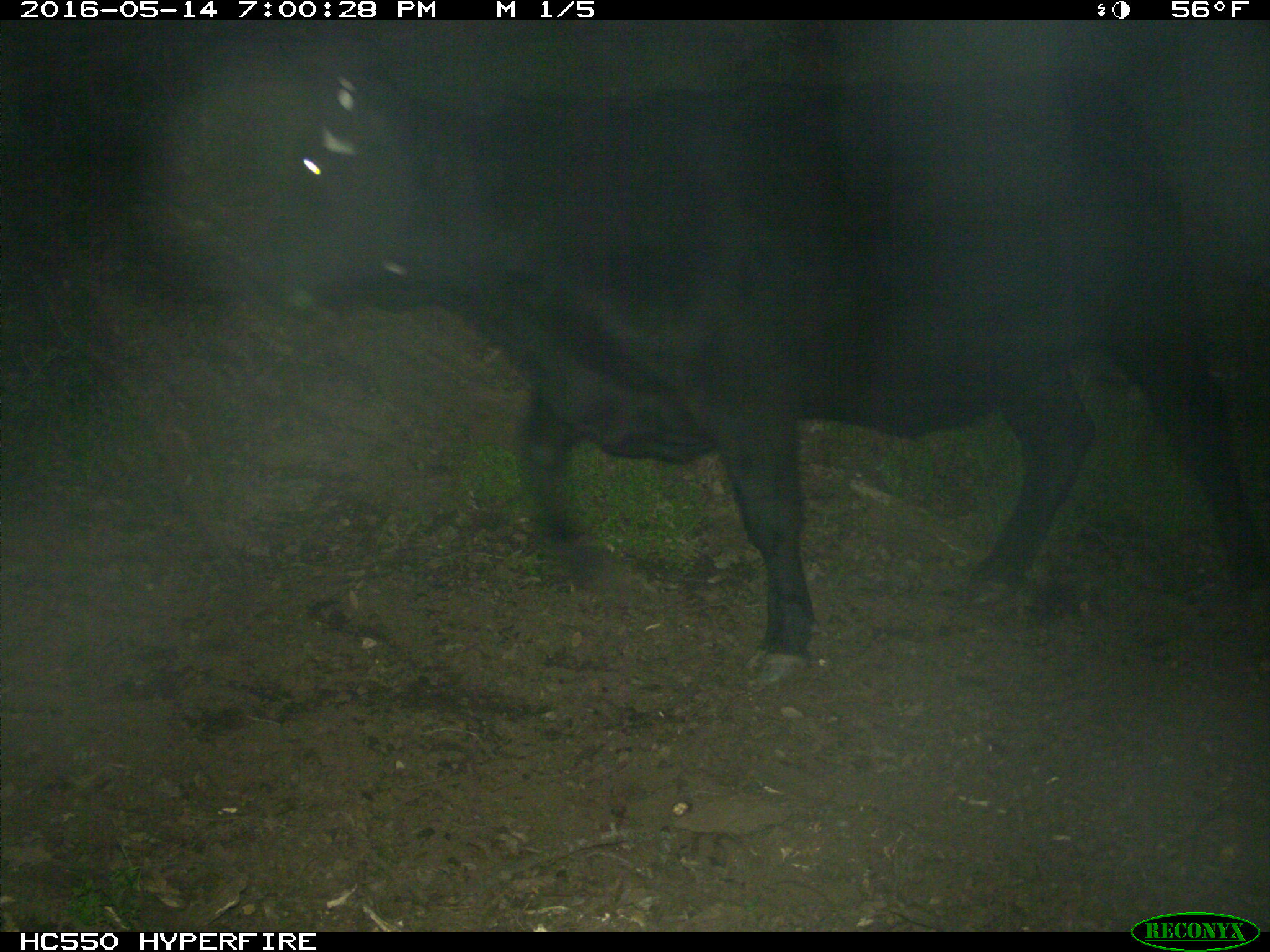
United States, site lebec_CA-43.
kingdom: Animalia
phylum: Chordata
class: Mammalia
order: Artiodactyla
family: Bovidae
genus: Bos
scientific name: Bos taurus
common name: domestic cow